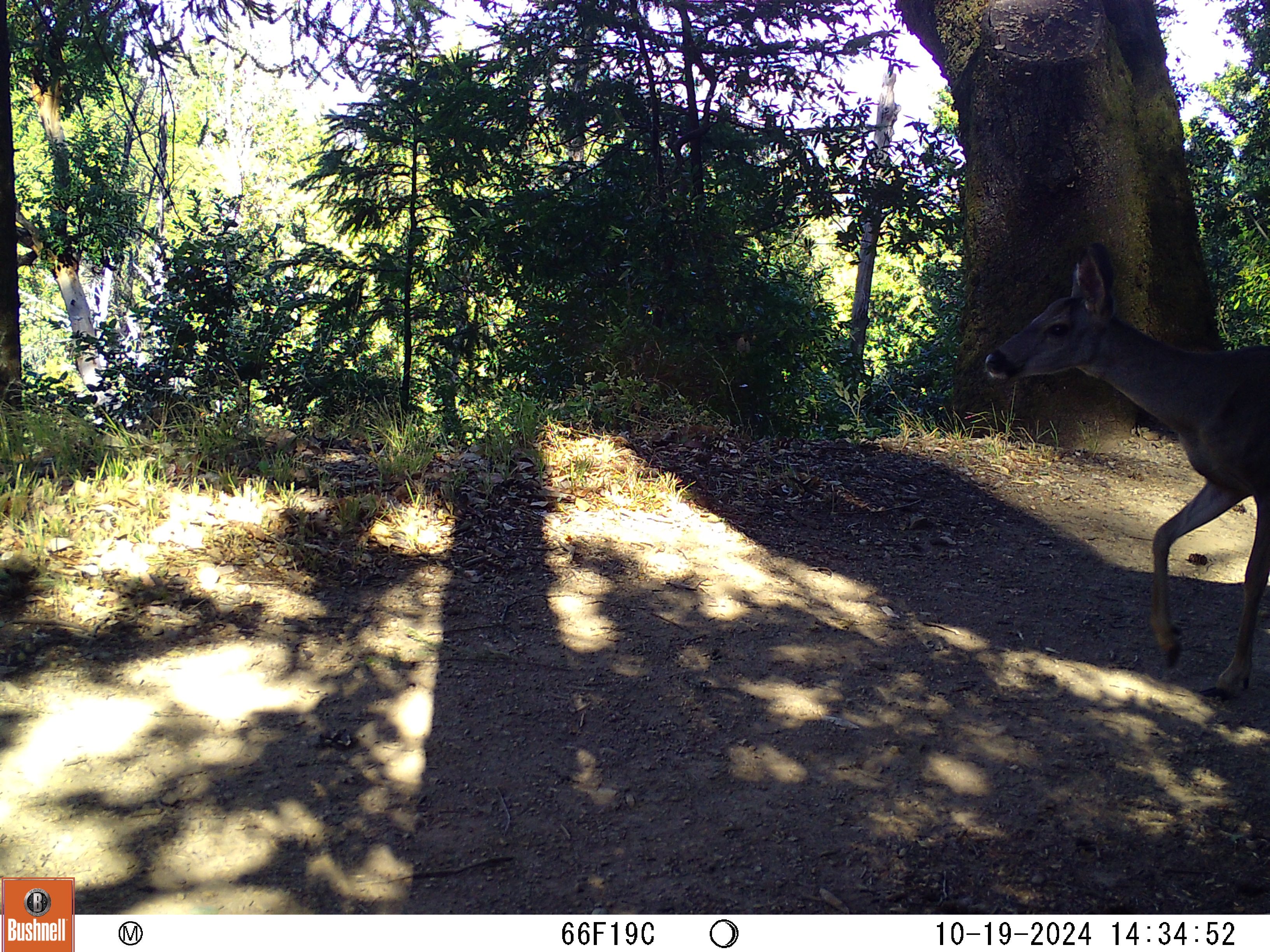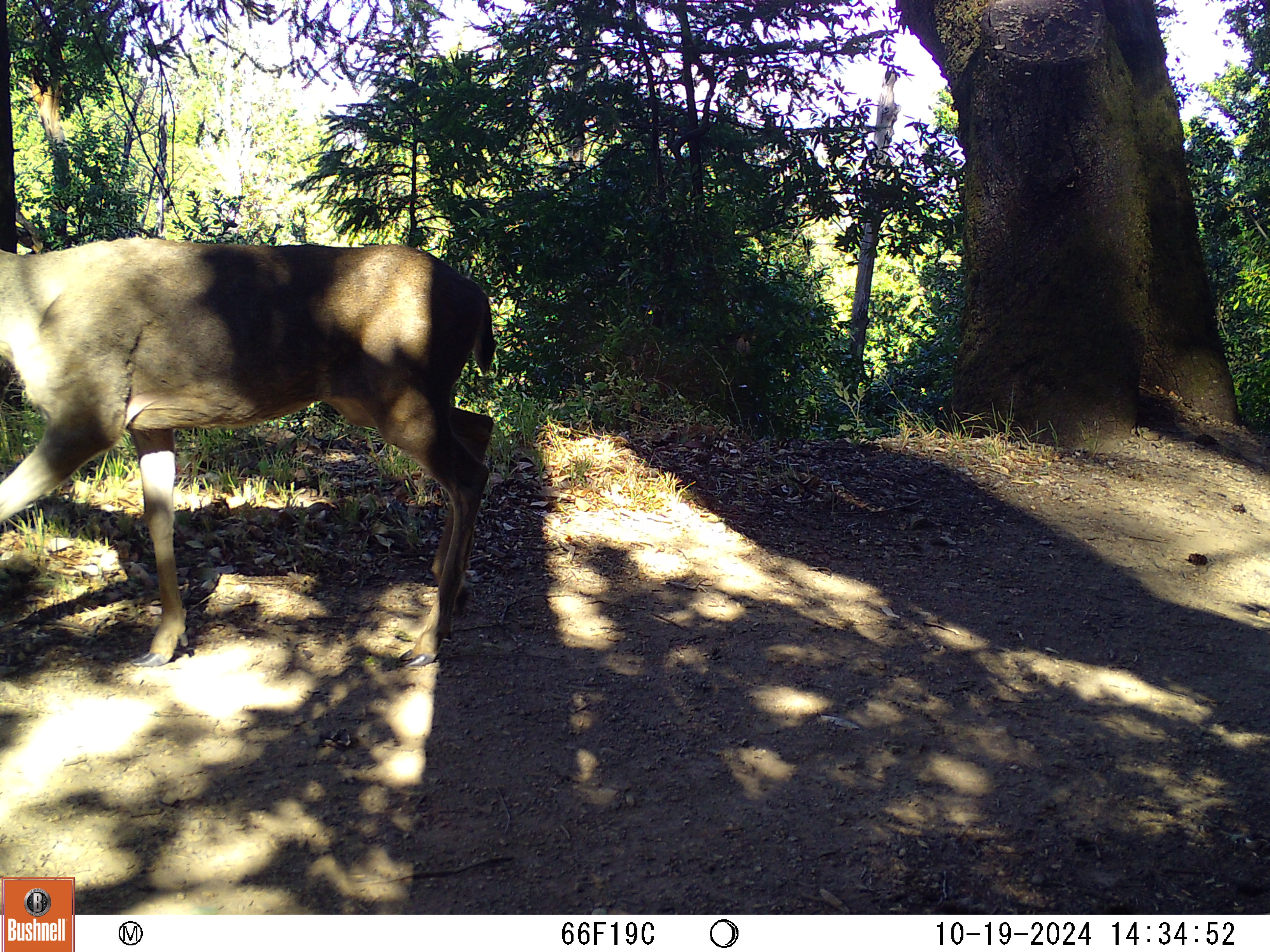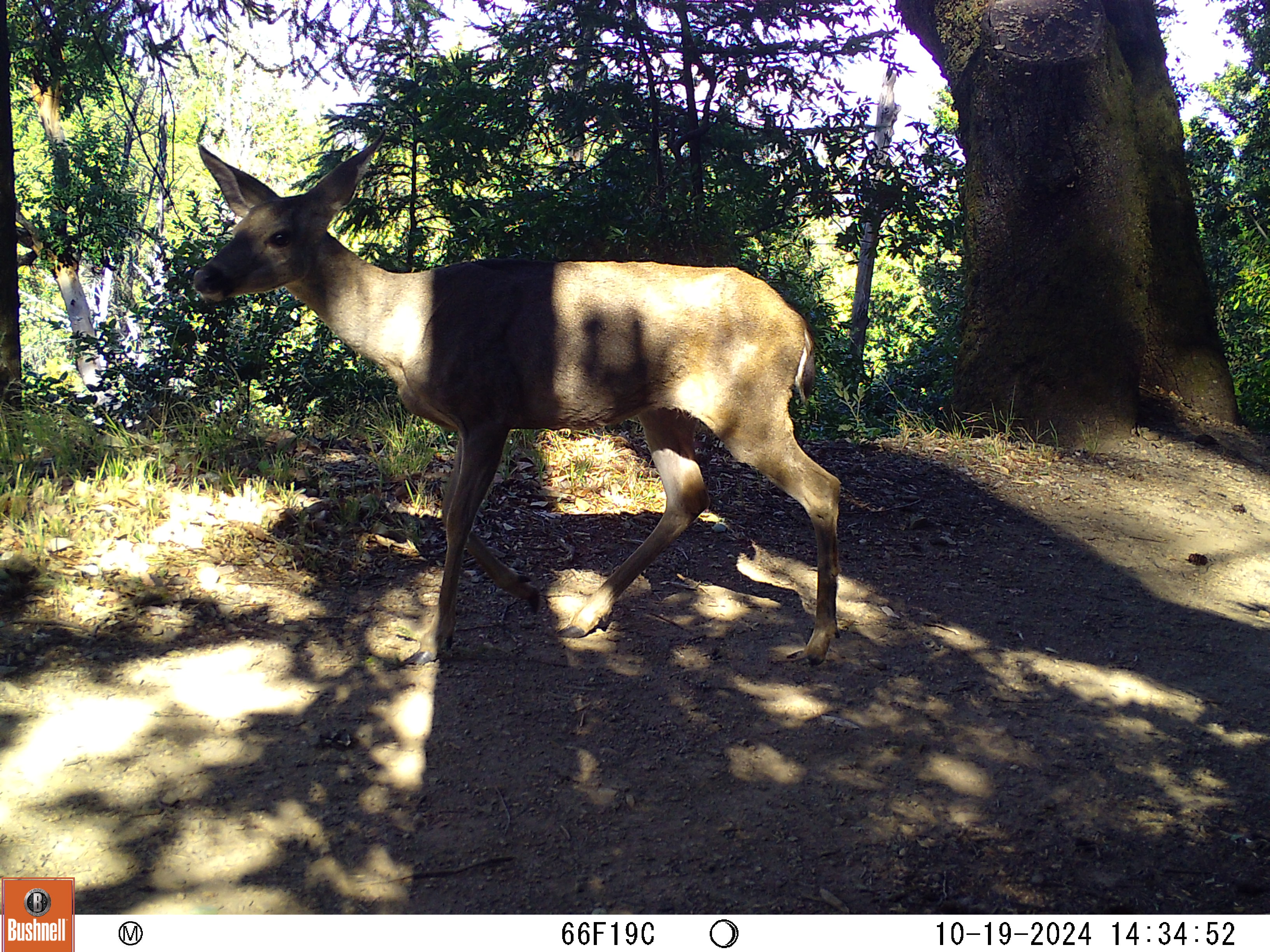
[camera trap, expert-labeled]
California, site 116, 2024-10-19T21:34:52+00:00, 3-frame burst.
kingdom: Animalia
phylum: Chordata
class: Mammalia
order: Artiodactyla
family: Cervidae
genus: Odocoileus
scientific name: Odocoileus hemionus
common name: mule deer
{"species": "mule deer (Odocoileus hemionus)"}